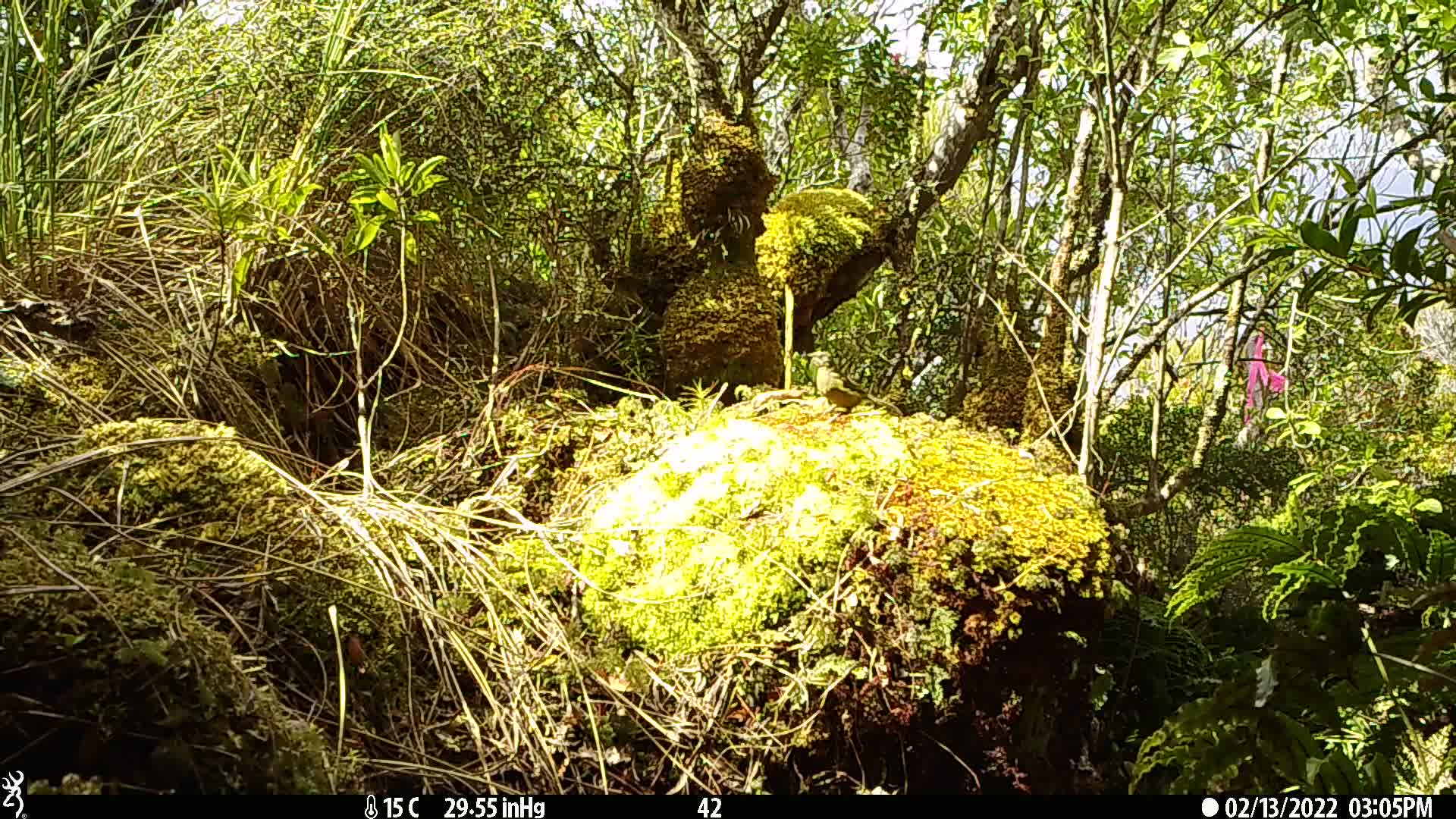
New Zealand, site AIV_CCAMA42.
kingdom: Animalia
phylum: Chordata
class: Aves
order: Passeriformes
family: Meliphagidae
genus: Anthornis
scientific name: Anthornis melanura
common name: new zealand bellbird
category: bellbird